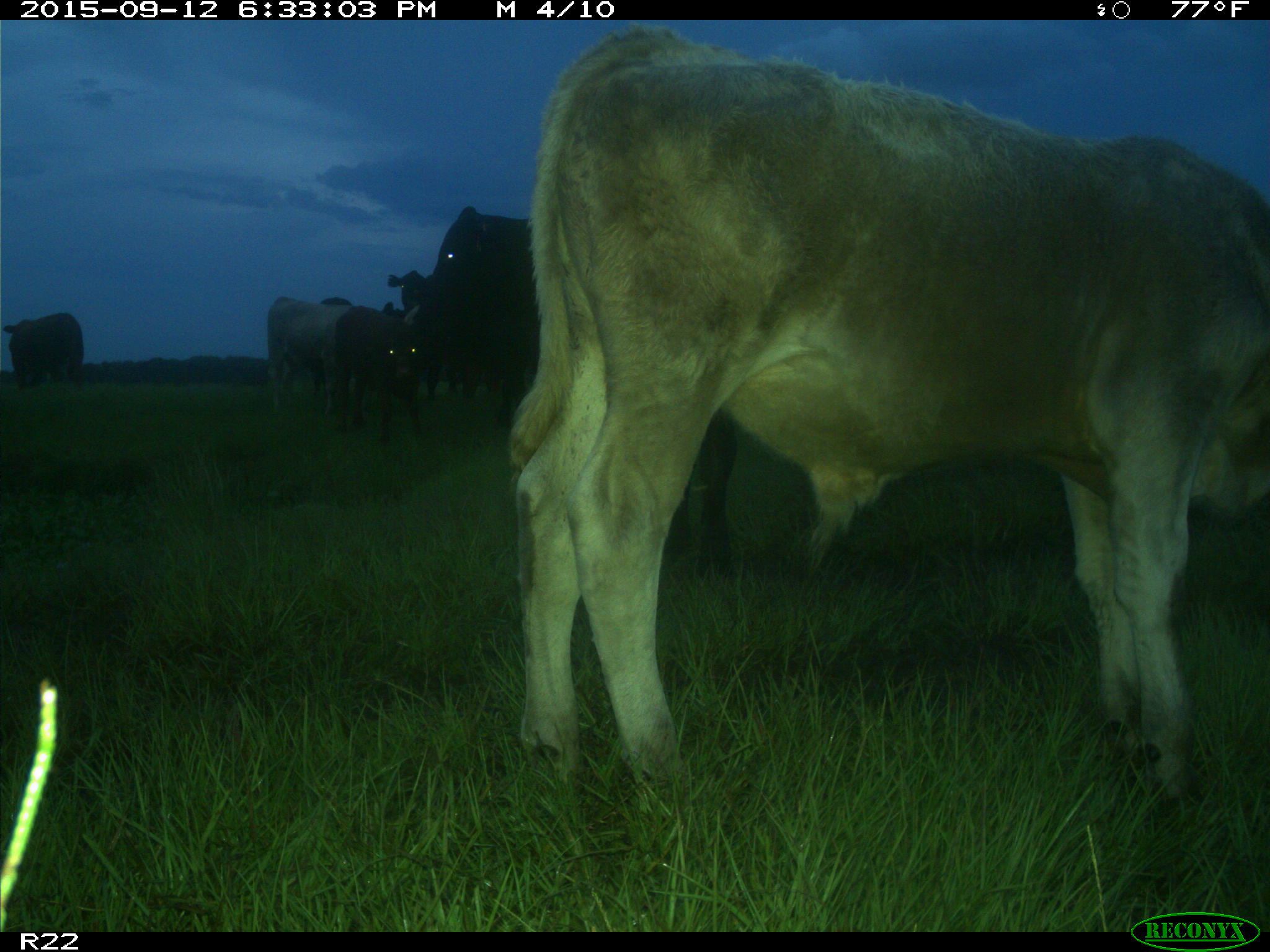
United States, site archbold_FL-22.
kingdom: Animalia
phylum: Chordata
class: Mammalia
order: Artiodactyla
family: Bovidae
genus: Bos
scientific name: Bos taurus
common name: domestic cow